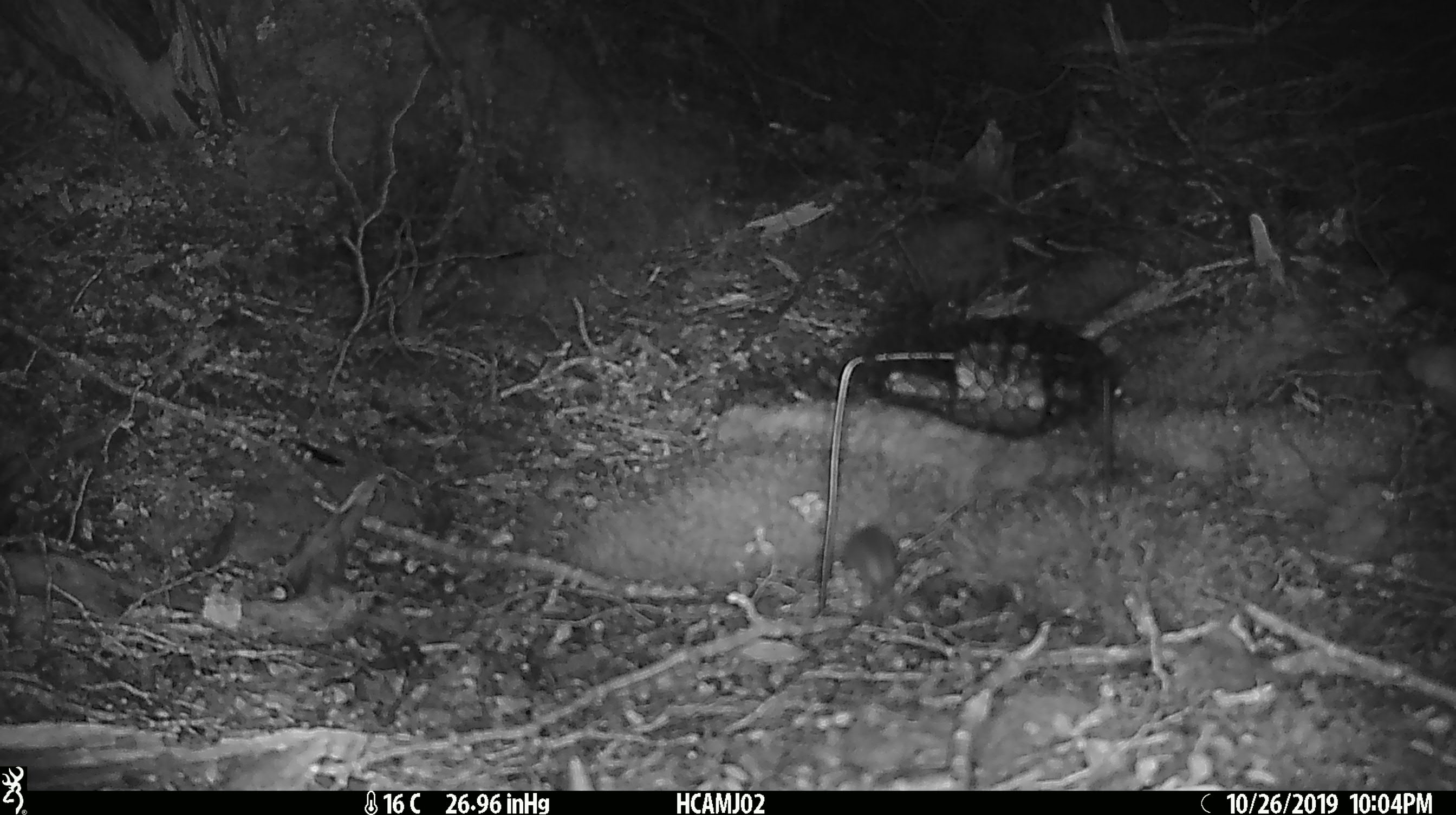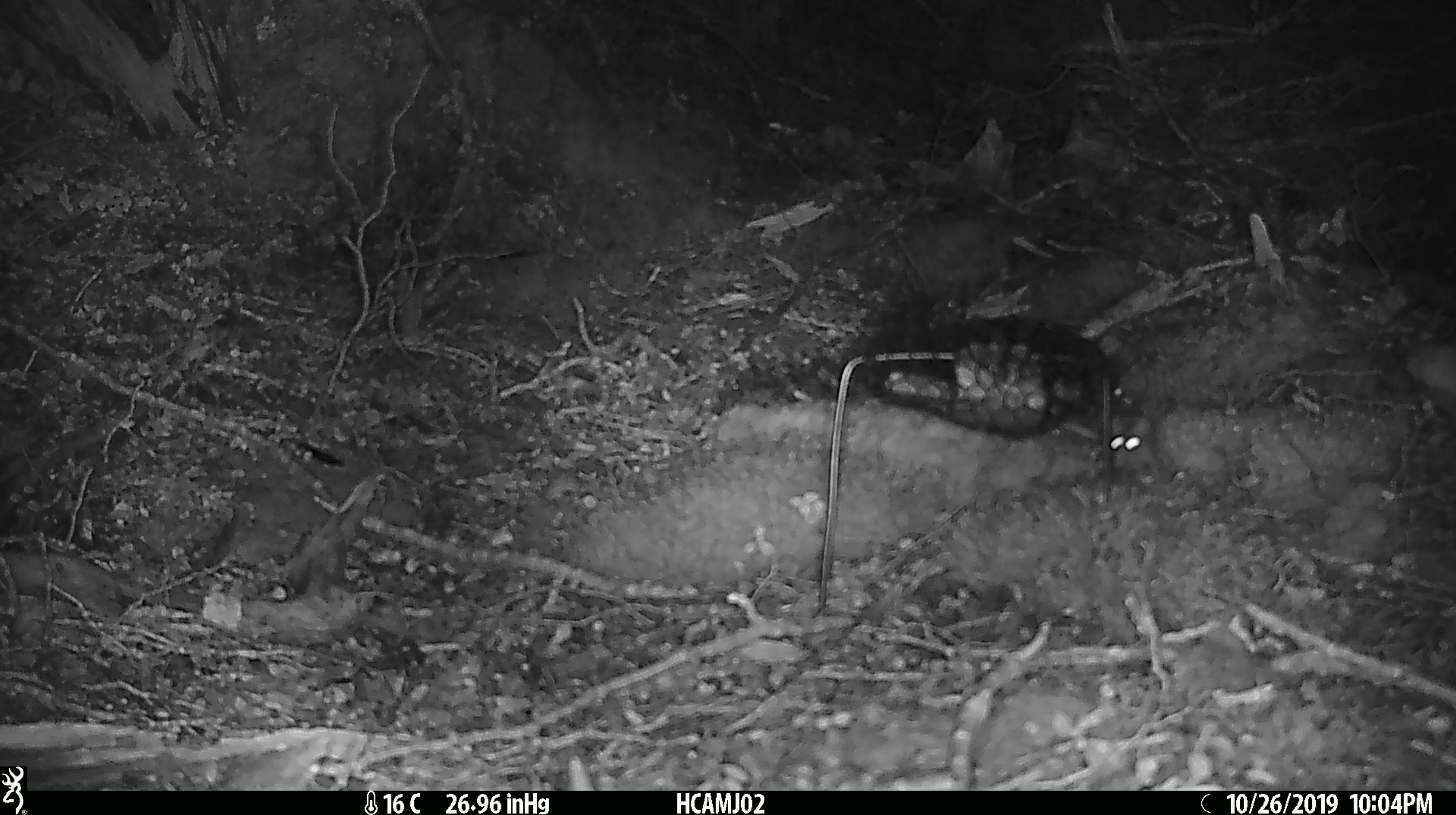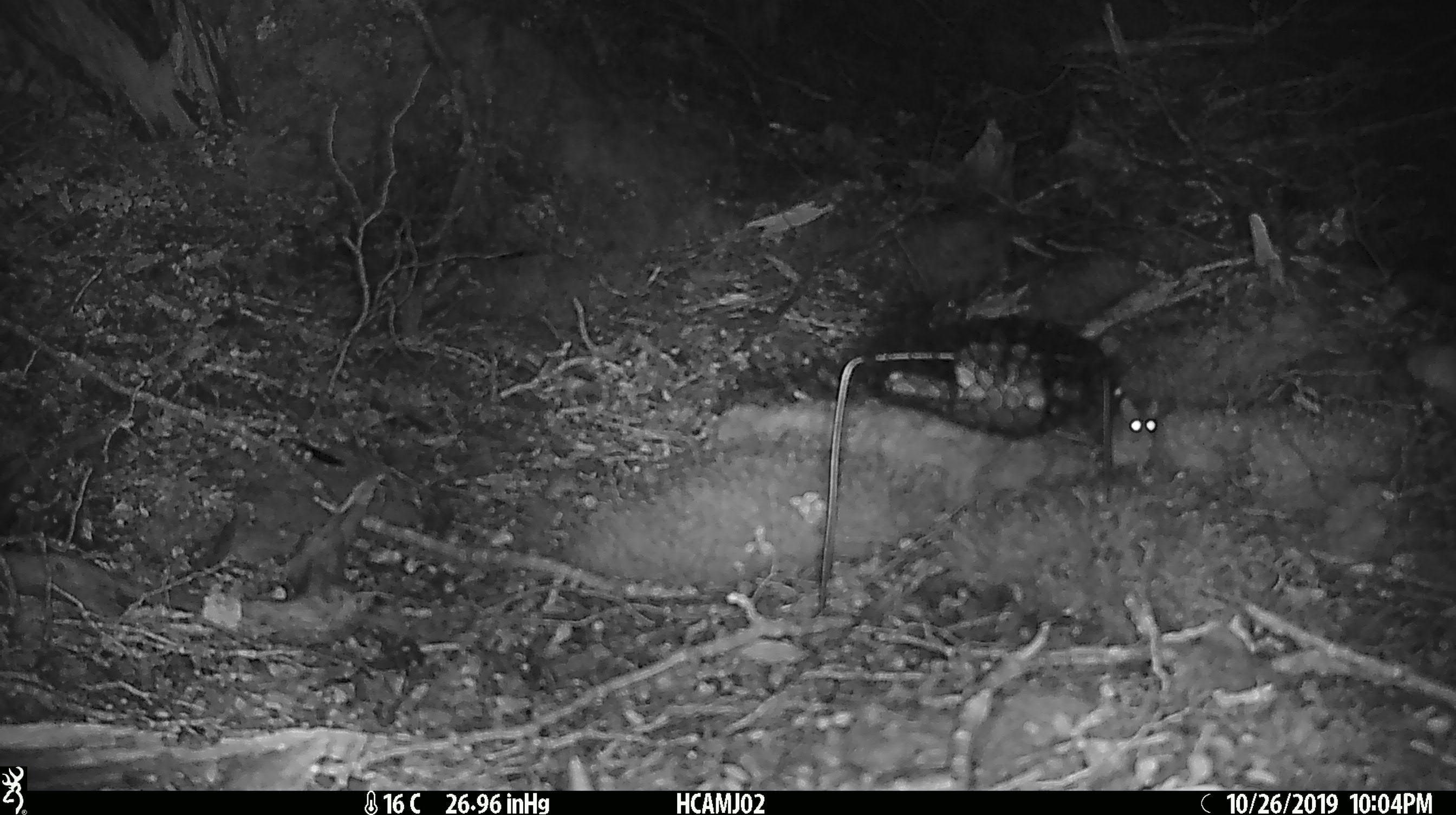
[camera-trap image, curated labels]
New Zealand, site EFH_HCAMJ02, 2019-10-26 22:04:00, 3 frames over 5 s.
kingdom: Animalia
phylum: Chordata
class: Mammalia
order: Rodentia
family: Muridae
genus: Mus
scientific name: Mus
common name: mouse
Mouse (Mus).